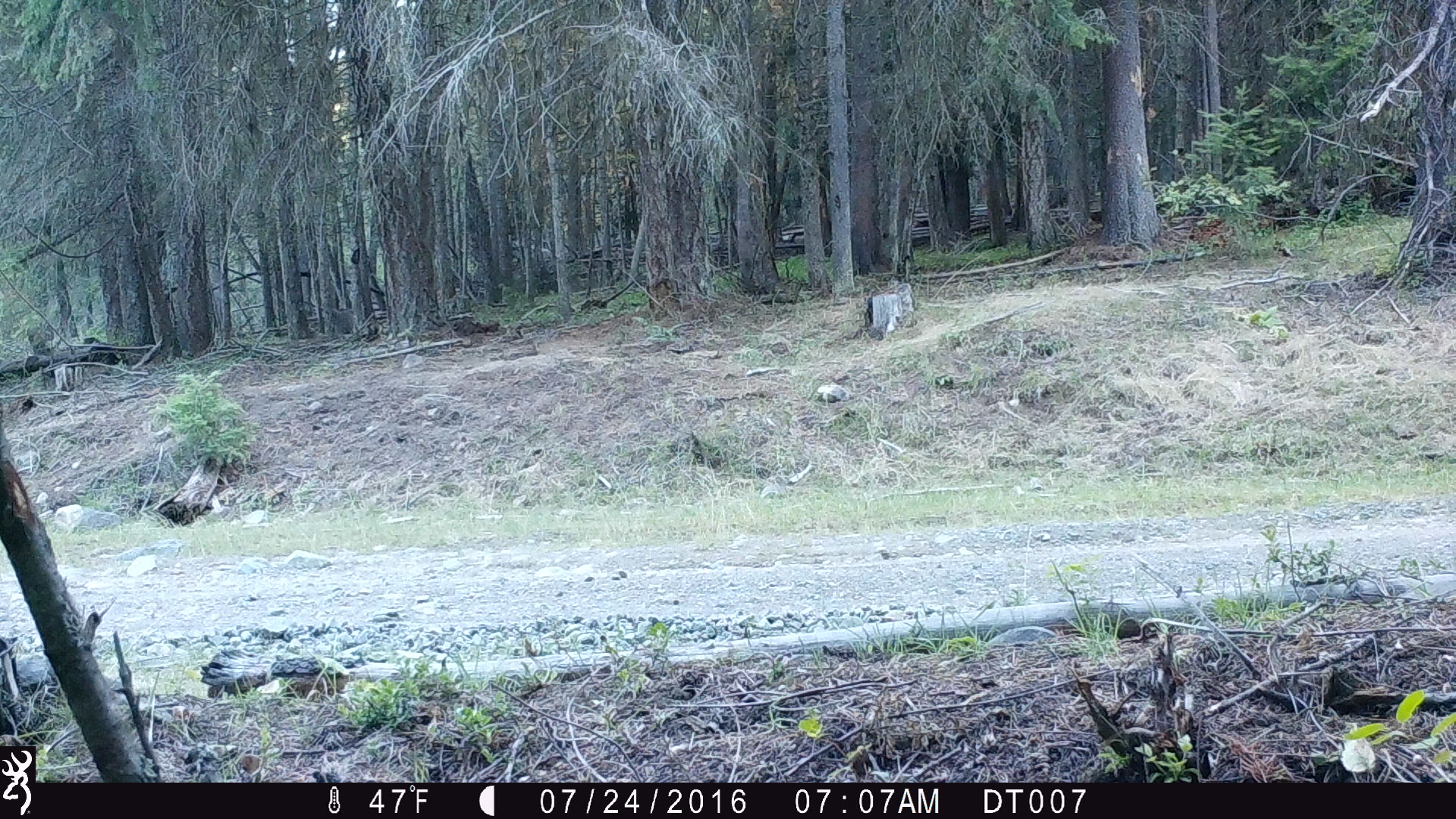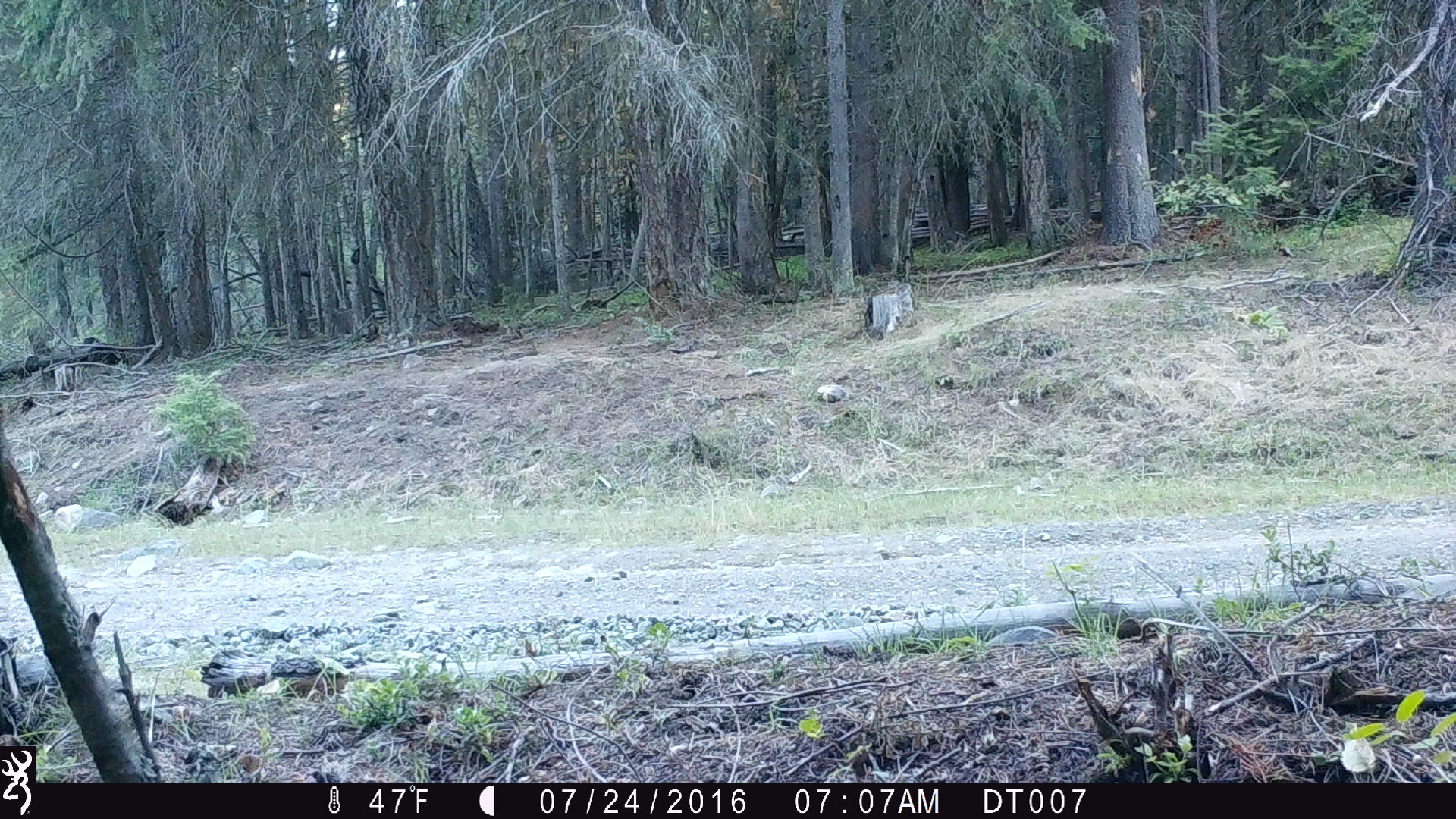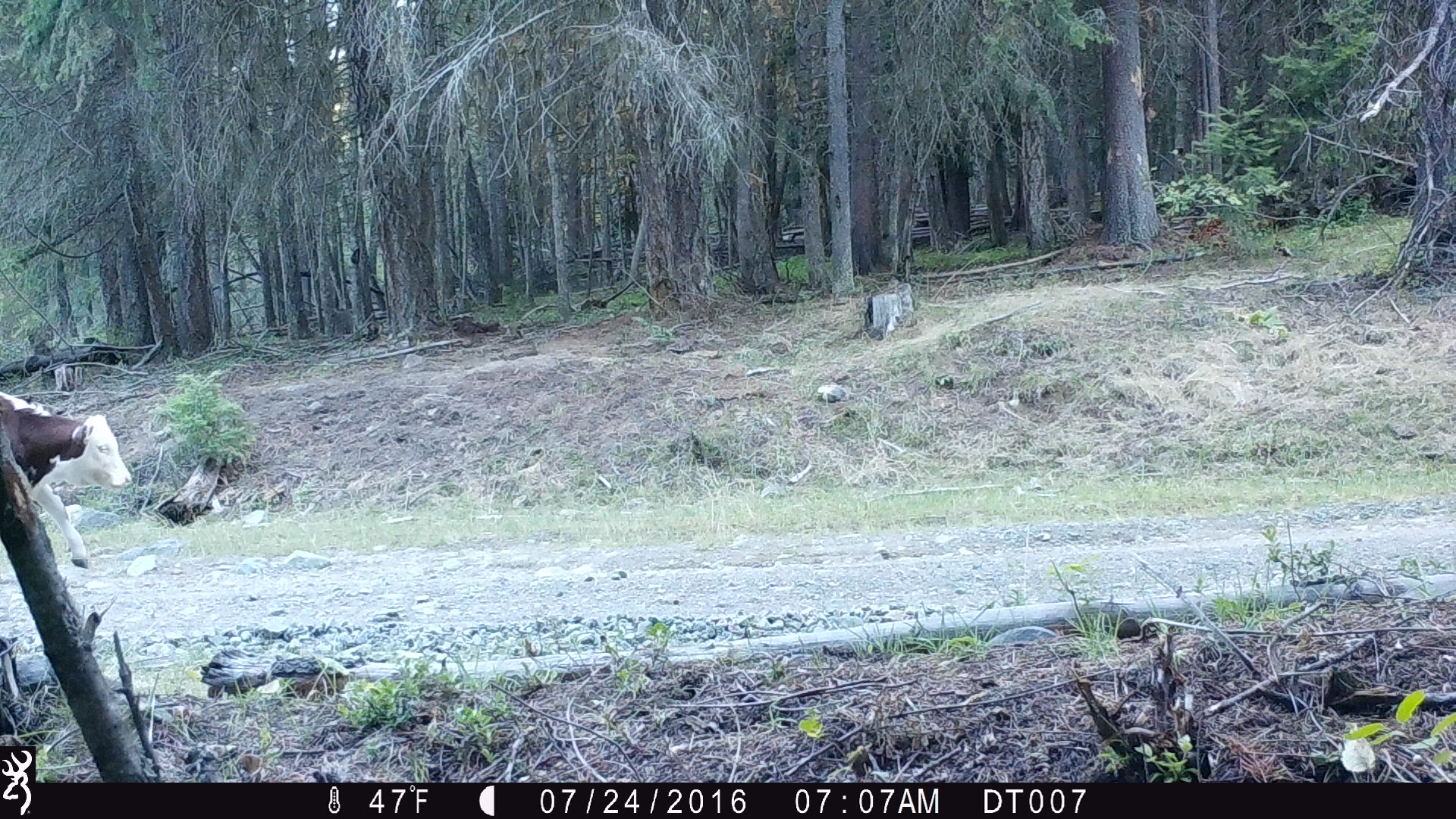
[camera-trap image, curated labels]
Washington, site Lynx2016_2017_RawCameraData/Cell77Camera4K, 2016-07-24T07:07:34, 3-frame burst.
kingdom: Animalia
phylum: Chordata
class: Mammalia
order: Artiodactyla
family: Bovidae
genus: Bos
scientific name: Bos taurus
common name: domestic cattle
Domestic cattle (Bos taurus). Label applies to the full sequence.